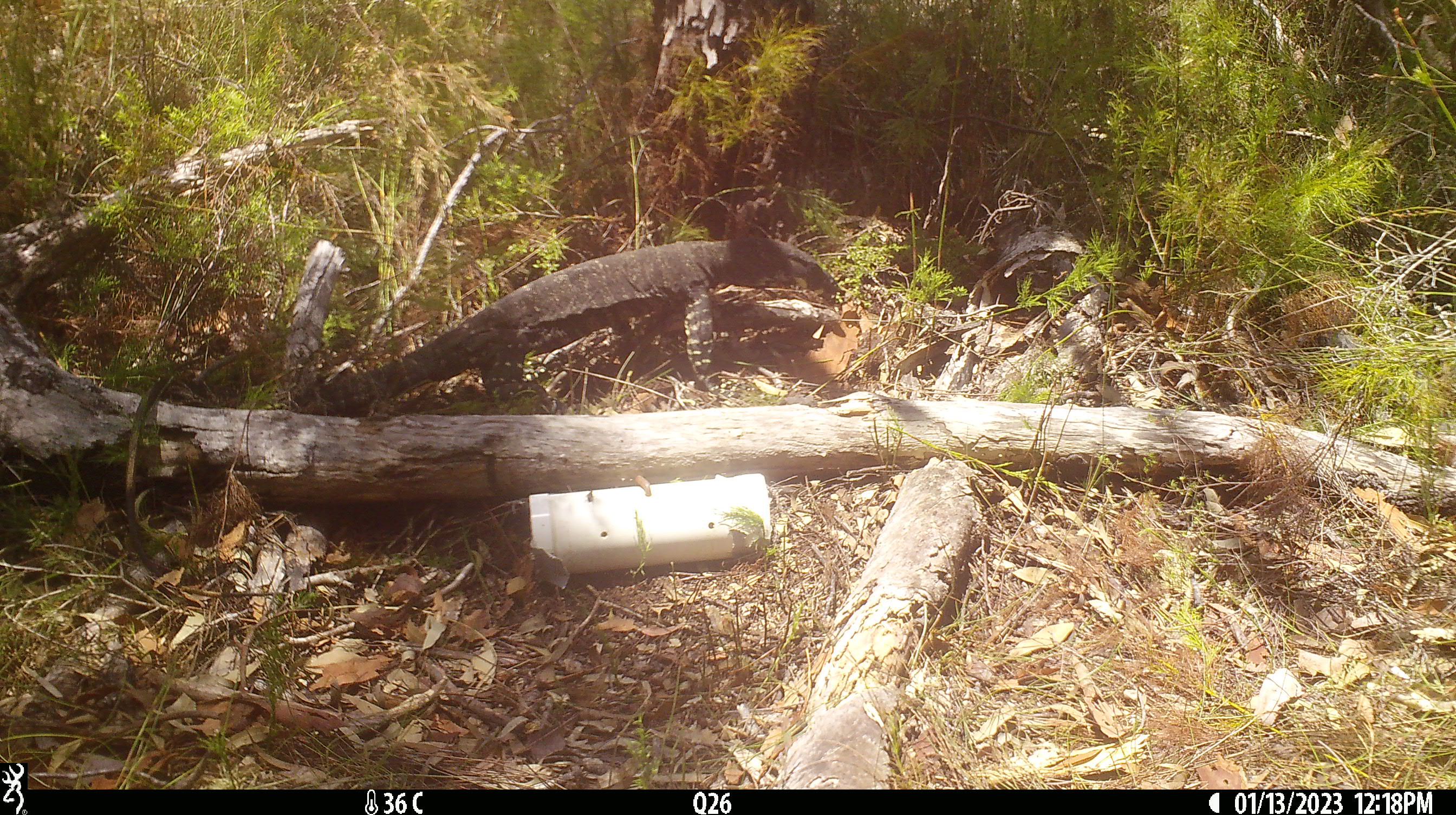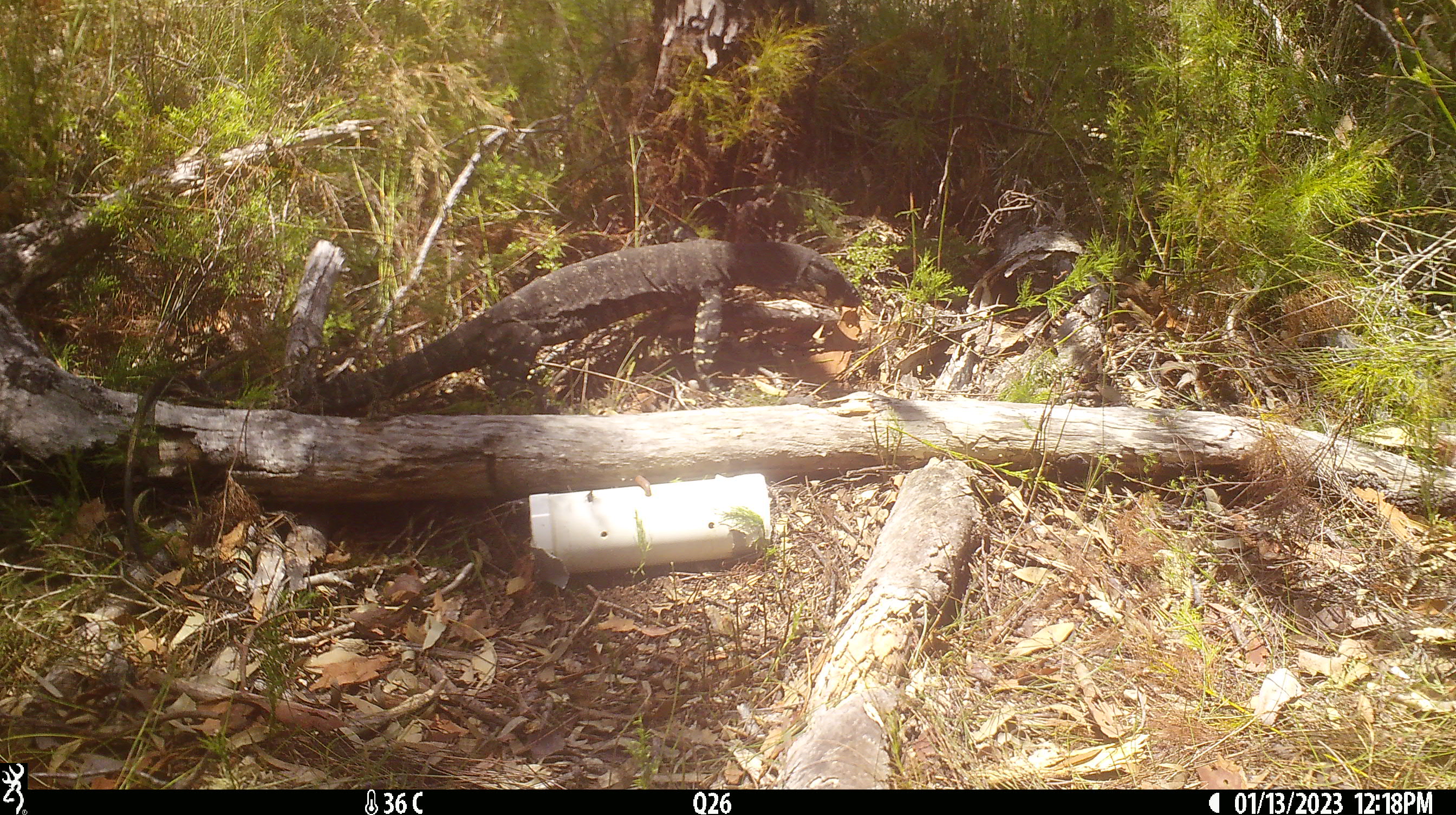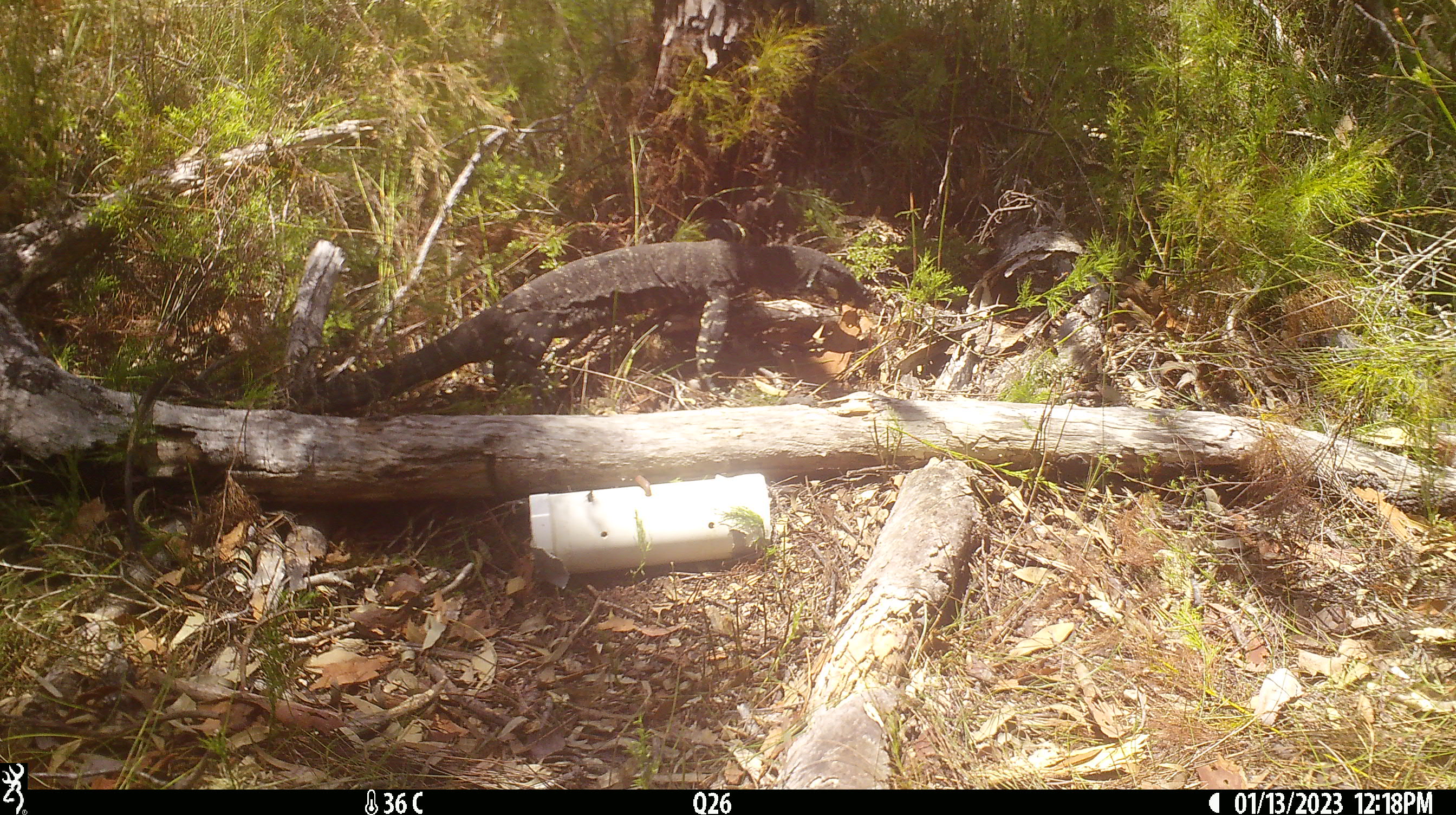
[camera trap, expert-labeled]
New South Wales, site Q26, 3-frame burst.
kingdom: Animalia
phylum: Chordata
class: Reptilia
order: Squamata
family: Varanidae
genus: Varanus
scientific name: Varanus varius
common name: lace monitor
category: goanna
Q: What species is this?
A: Goanna (lace monitor) (Varanus varius).